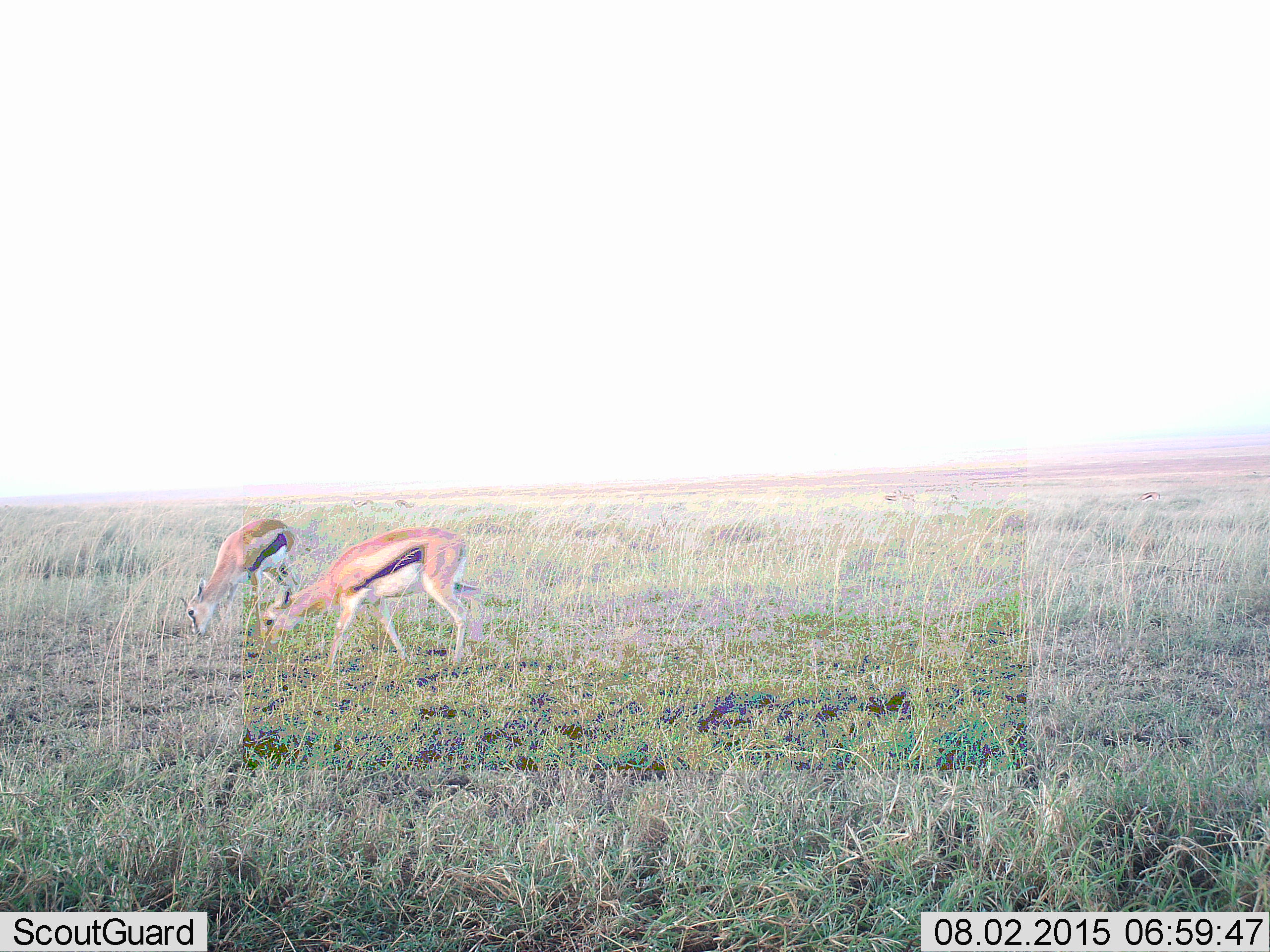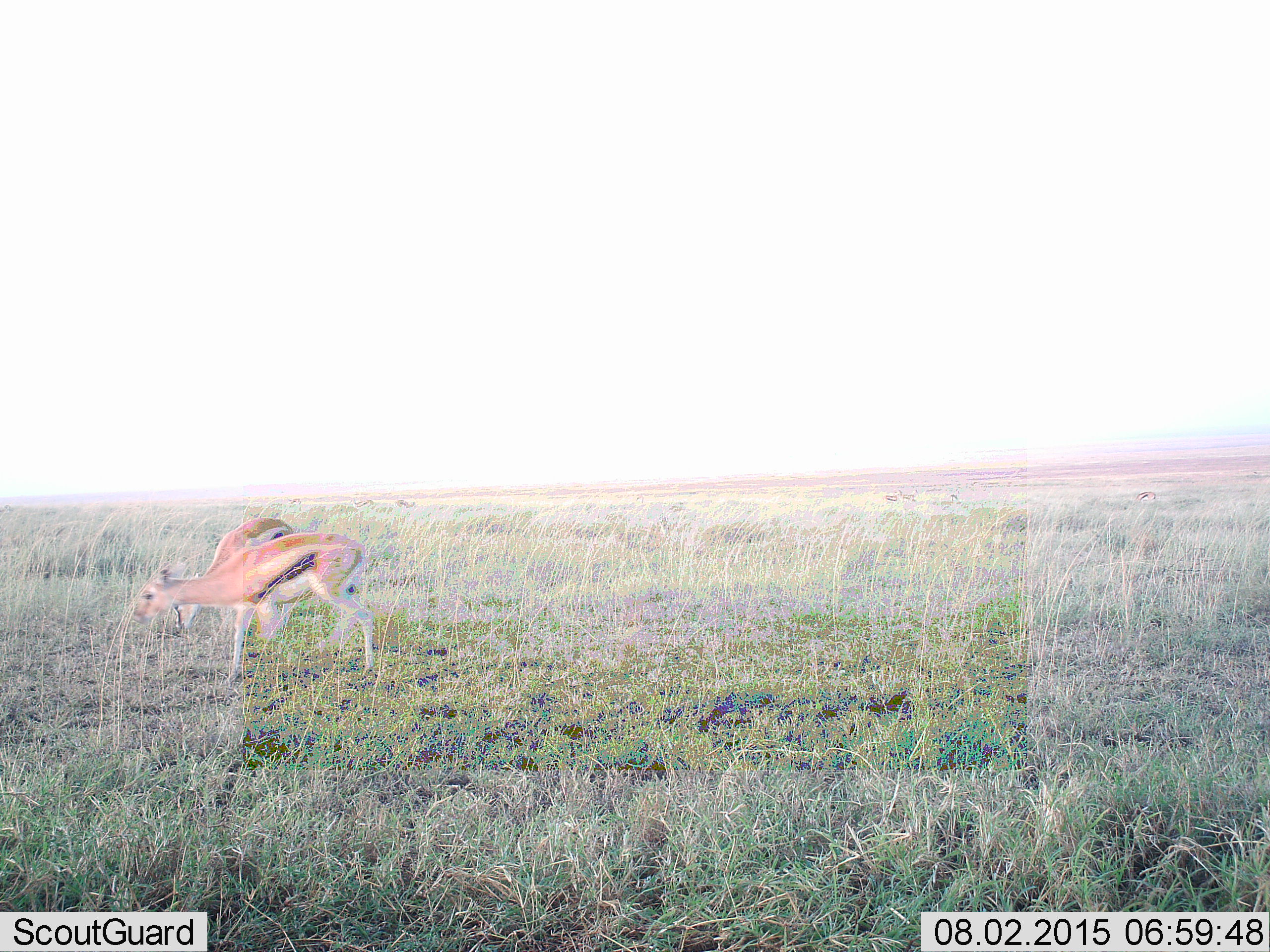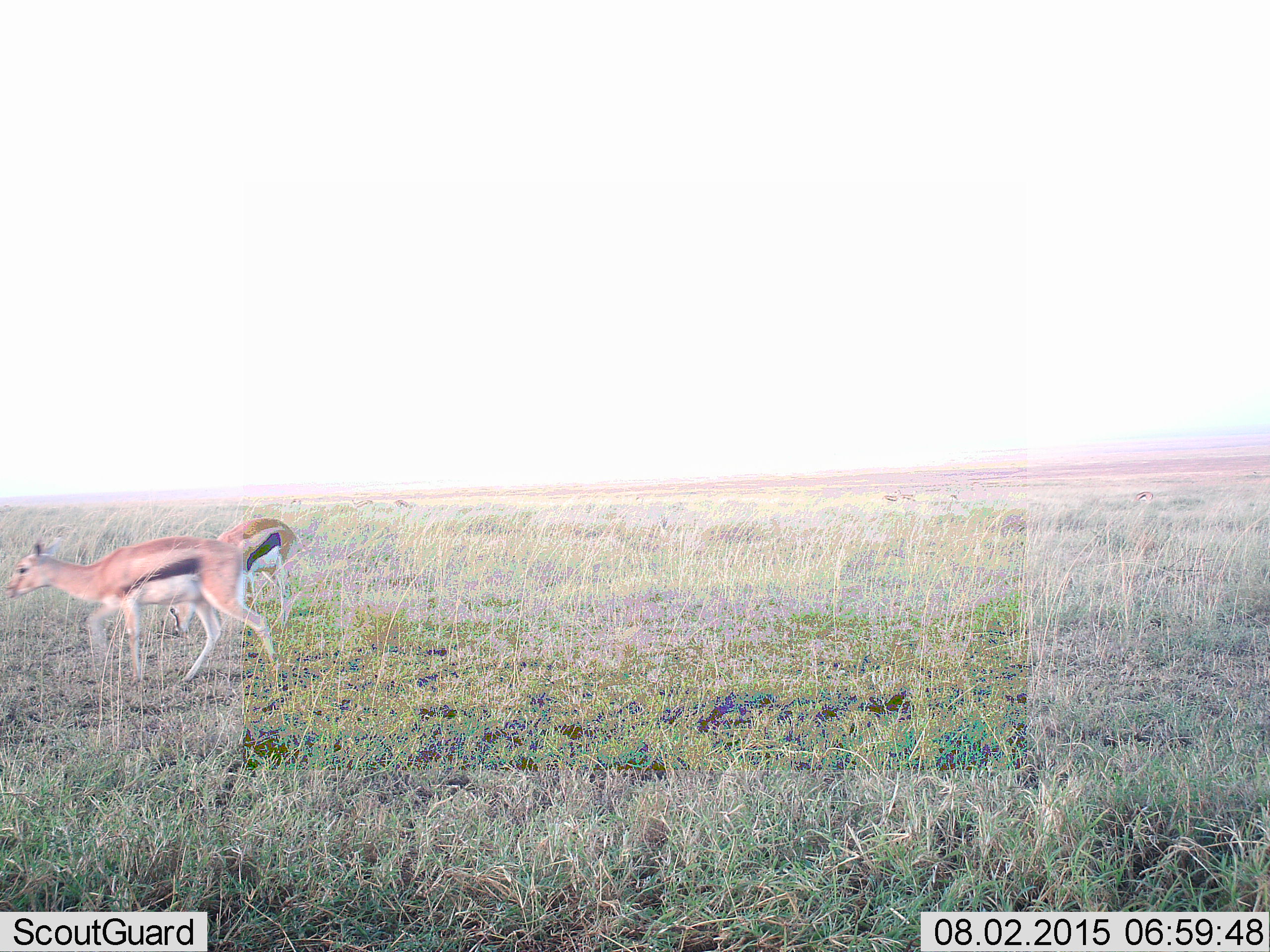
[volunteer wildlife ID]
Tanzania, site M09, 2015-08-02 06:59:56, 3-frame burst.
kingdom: Animalia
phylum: Chordata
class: Mammalia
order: Artiodactyla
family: Bovidae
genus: Eudorcas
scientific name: Eudorcas thomsonii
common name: thomson's gazelle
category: gazellethomsons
Gazellethomsons (thomson's gazelle) (Eudorcas thomsonii), count 6. Behavior (volunteer vote fractions): standing 50%, resting 0%, moving 50%, interacting 12%. Young present (vote fraction): 0%. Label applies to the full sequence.